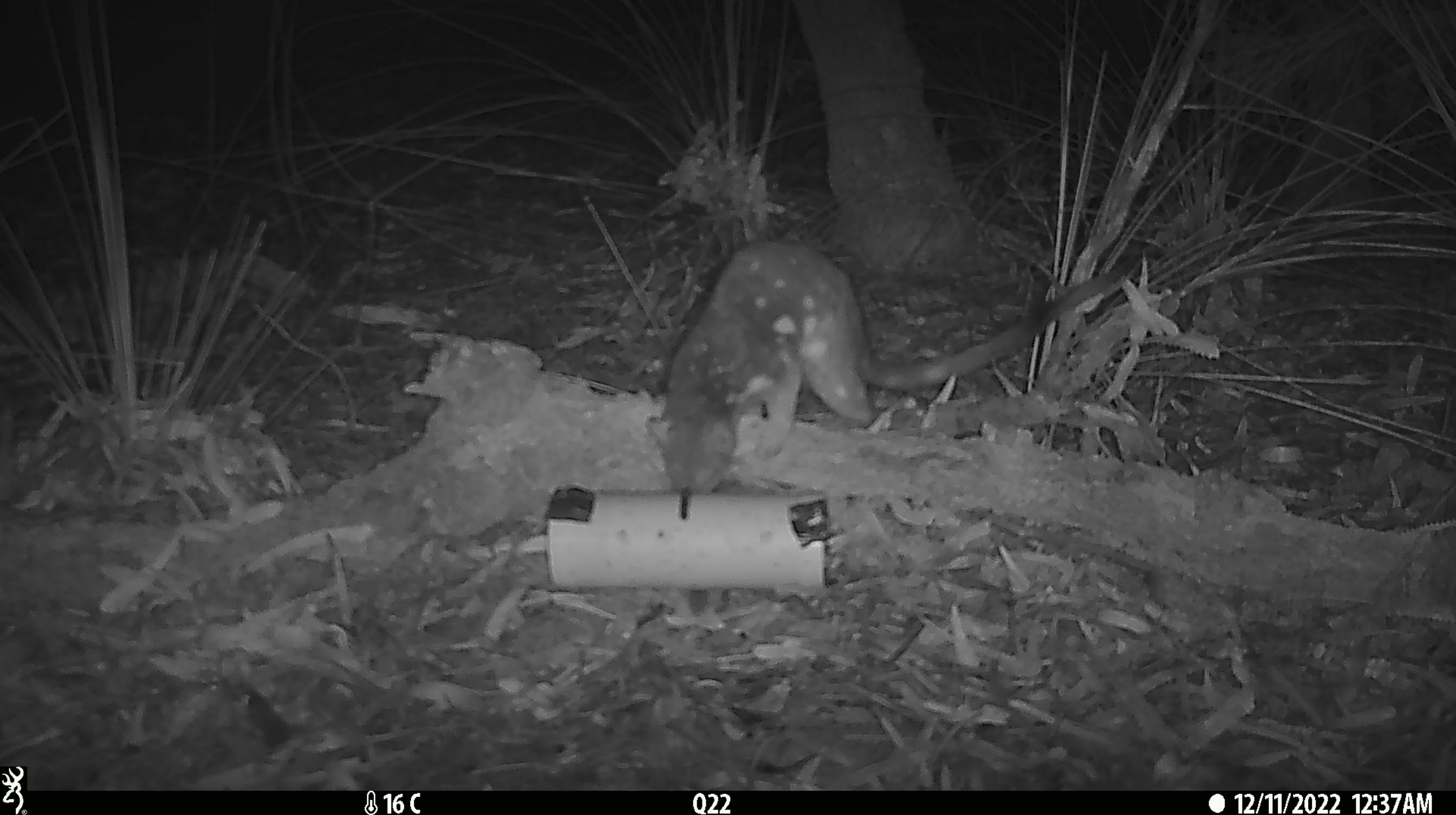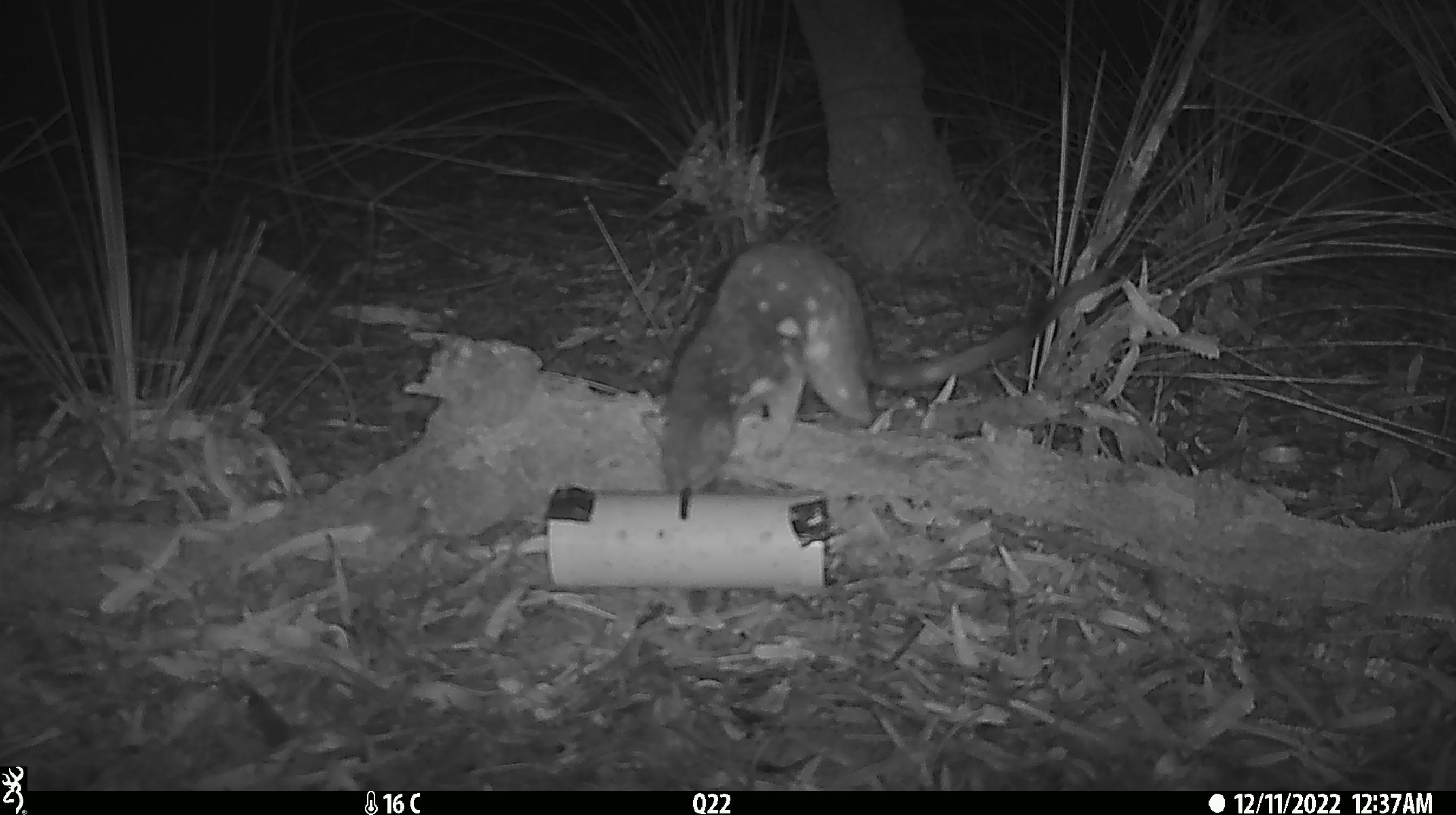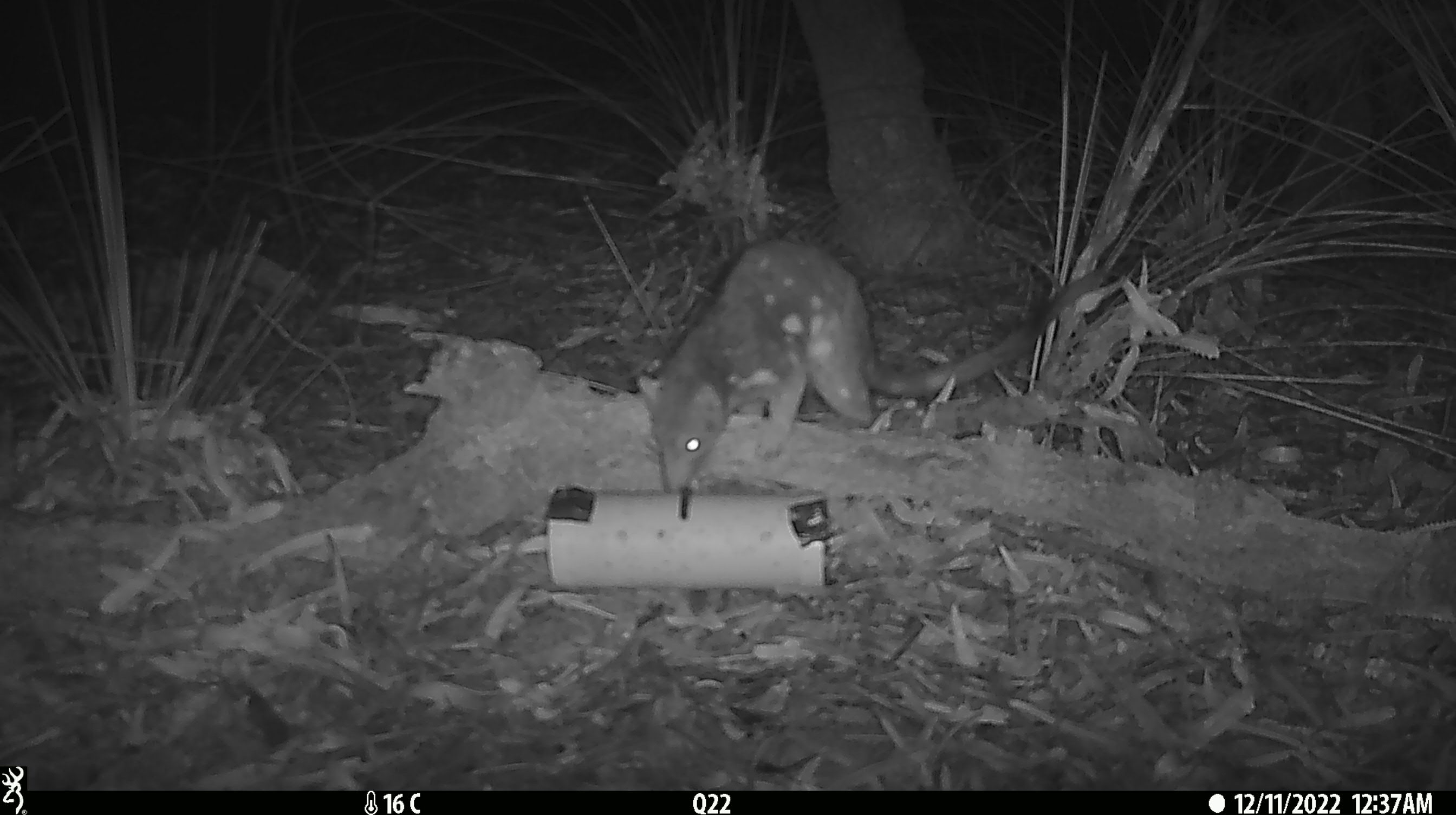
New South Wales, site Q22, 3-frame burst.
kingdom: Animalia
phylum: Chordata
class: Mammalia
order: Dasyuromorphia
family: Dasyuridae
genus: Dasyurus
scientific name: Dasyurus maculatus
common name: spotted-tailed quoll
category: quoll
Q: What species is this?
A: Quoll (spotted-tailed quoll) (Dasyurus maculatus).